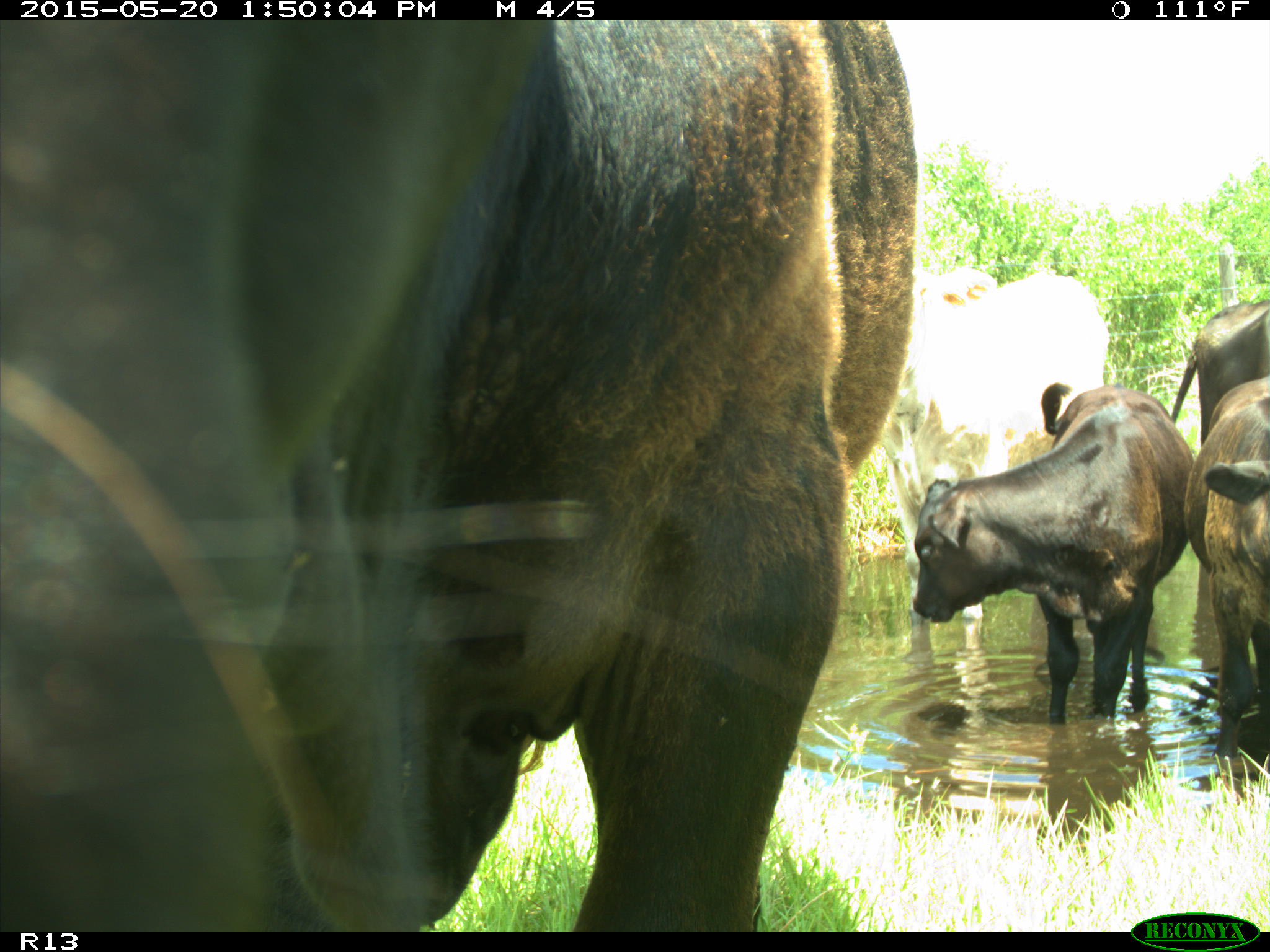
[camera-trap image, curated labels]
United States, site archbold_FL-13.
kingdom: Animalia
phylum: Chordata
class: Mammalia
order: Artiodactyla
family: Bovidae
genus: Bos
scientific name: Bos taurus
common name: domestic cow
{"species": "Bos taurus (domestic cow)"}